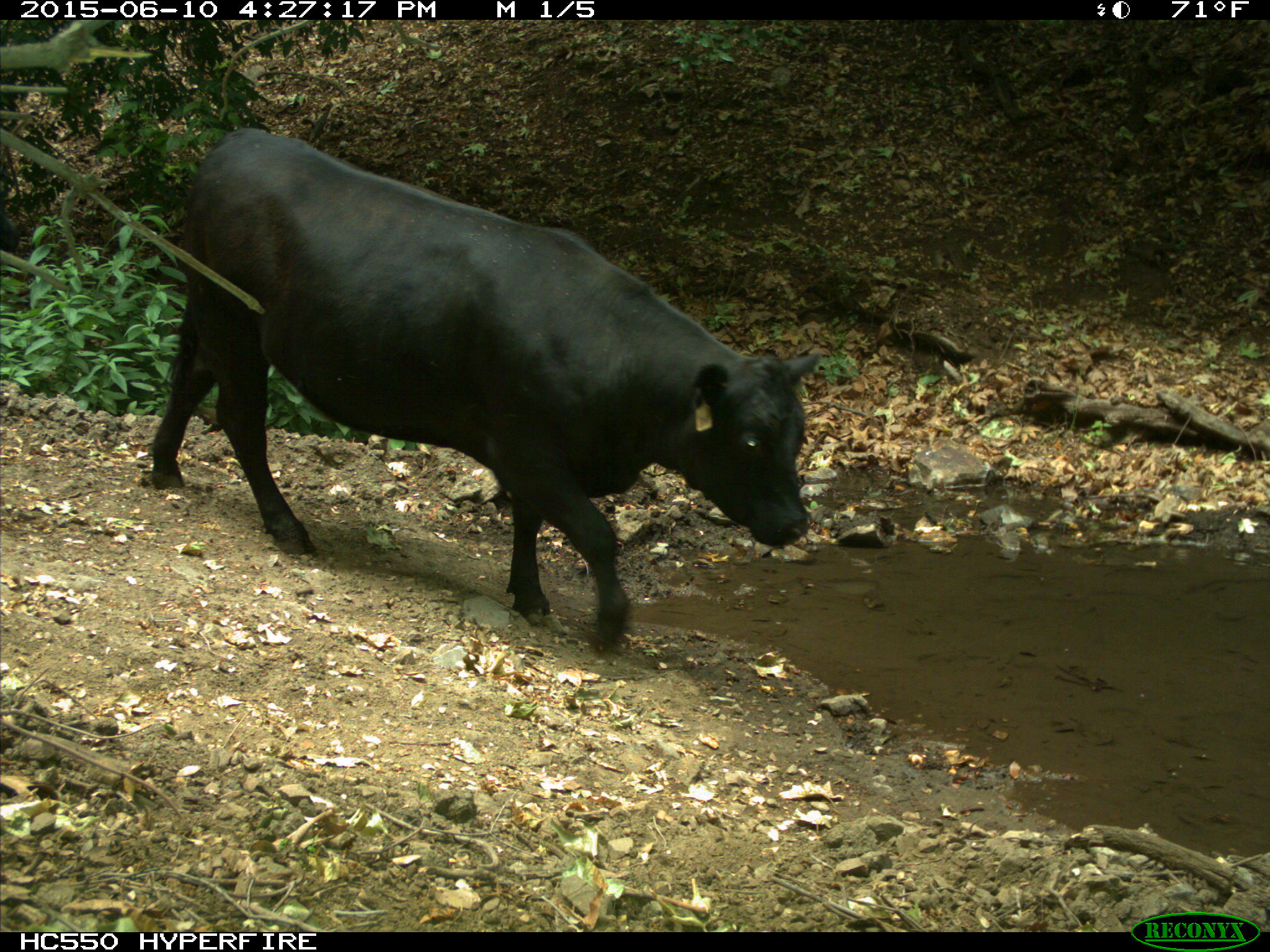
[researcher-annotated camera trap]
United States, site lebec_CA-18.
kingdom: Animalia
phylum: Chordata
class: Mammalia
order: Artiodactyla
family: Bovidae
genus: Bos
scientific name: Bos taurus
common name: domestic cow